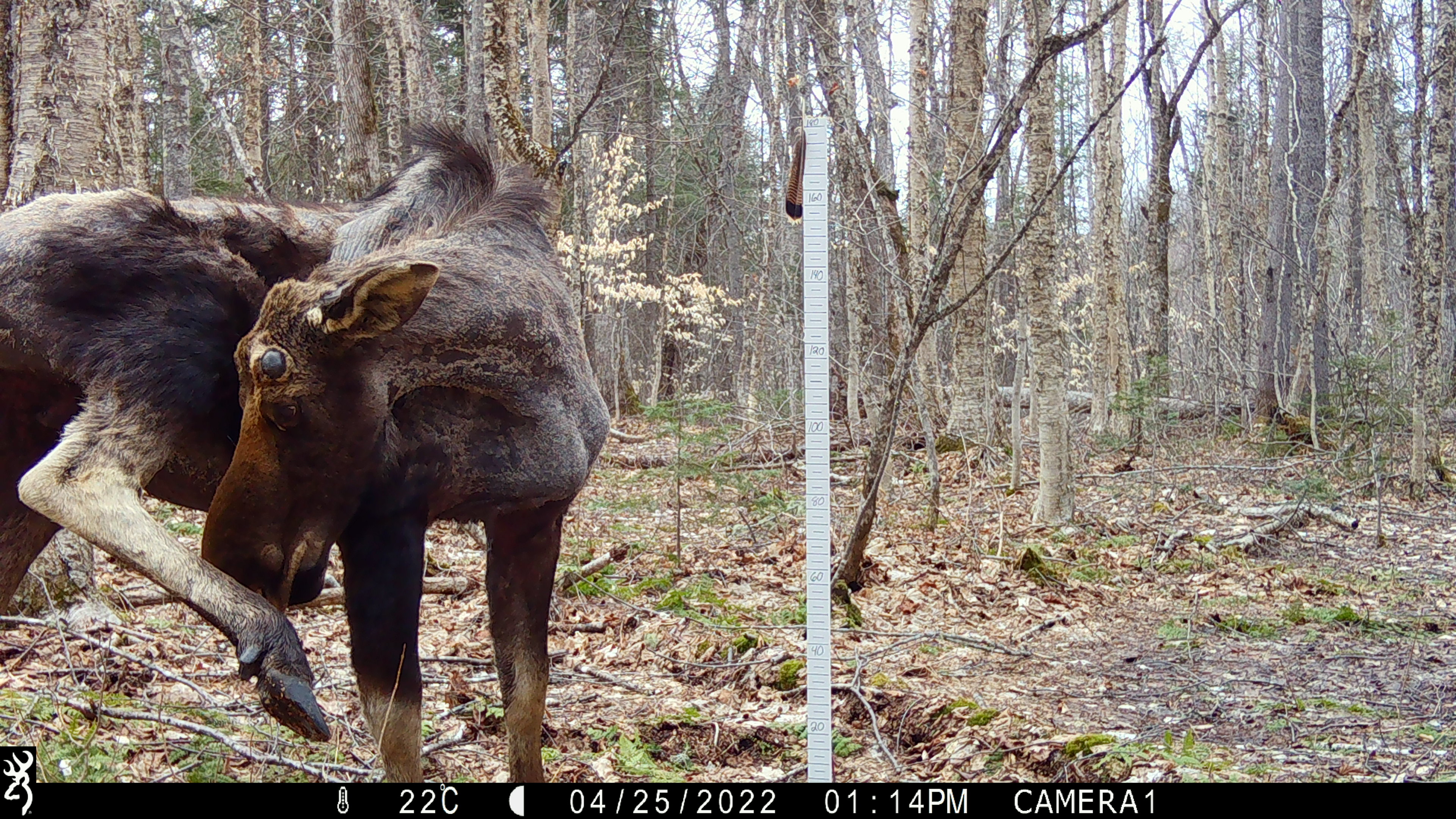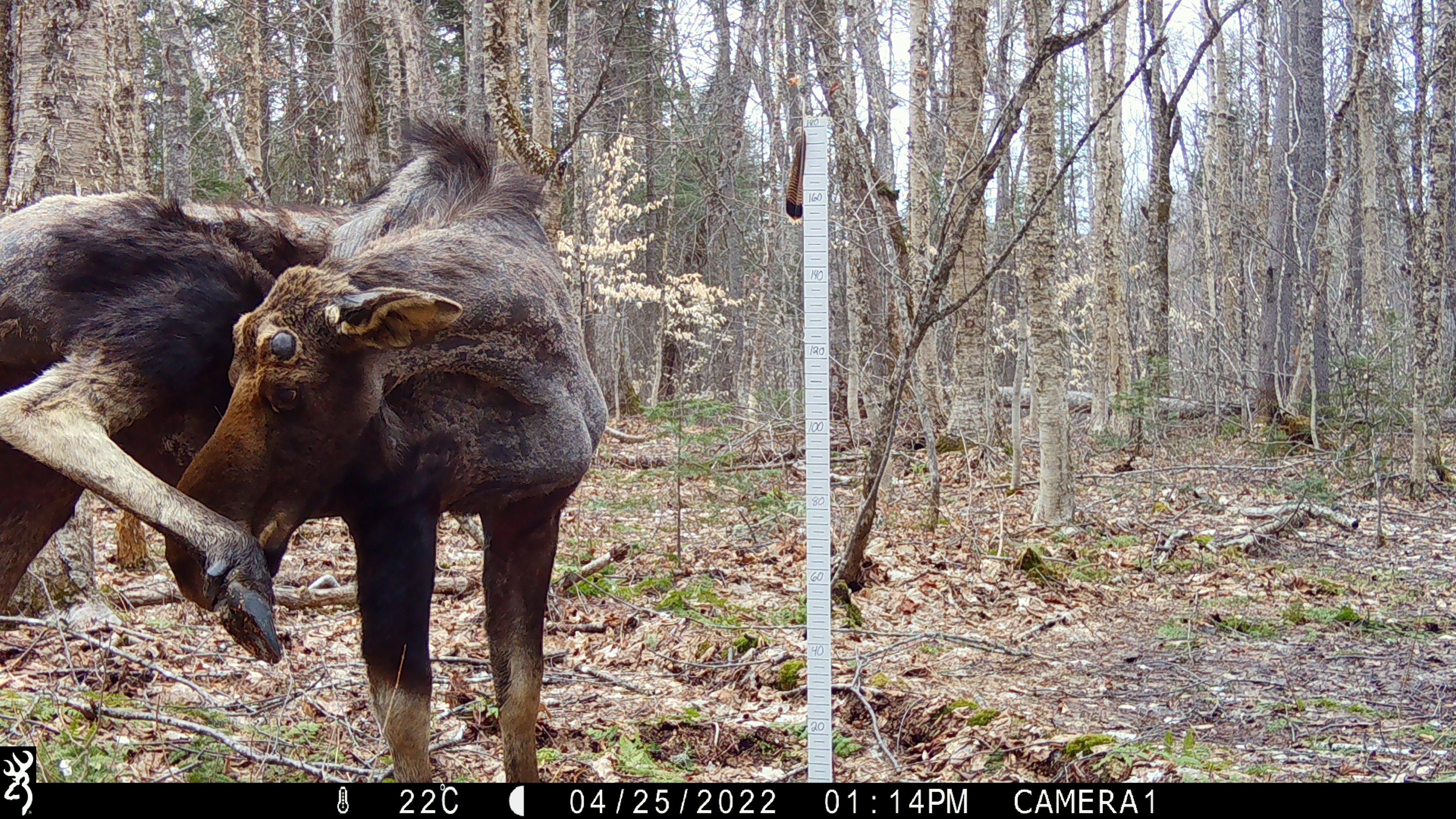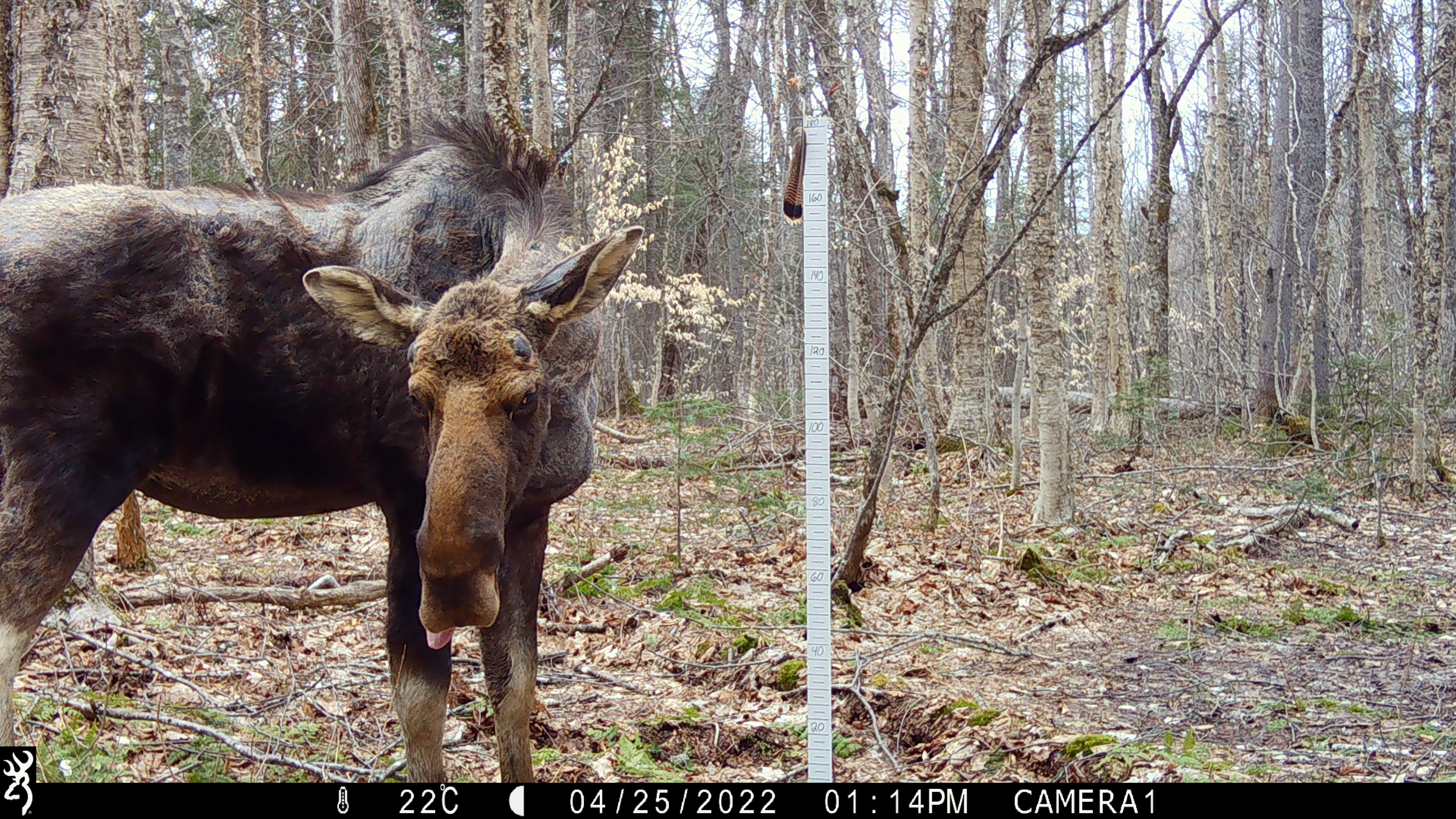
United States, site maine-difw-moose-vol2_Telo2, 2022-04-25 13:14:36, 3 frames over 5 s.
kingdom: Animalia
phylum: Chordata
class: Mammalia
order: Artiodactyla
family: Cervidae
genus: Alces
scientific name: Alces alces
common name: moose